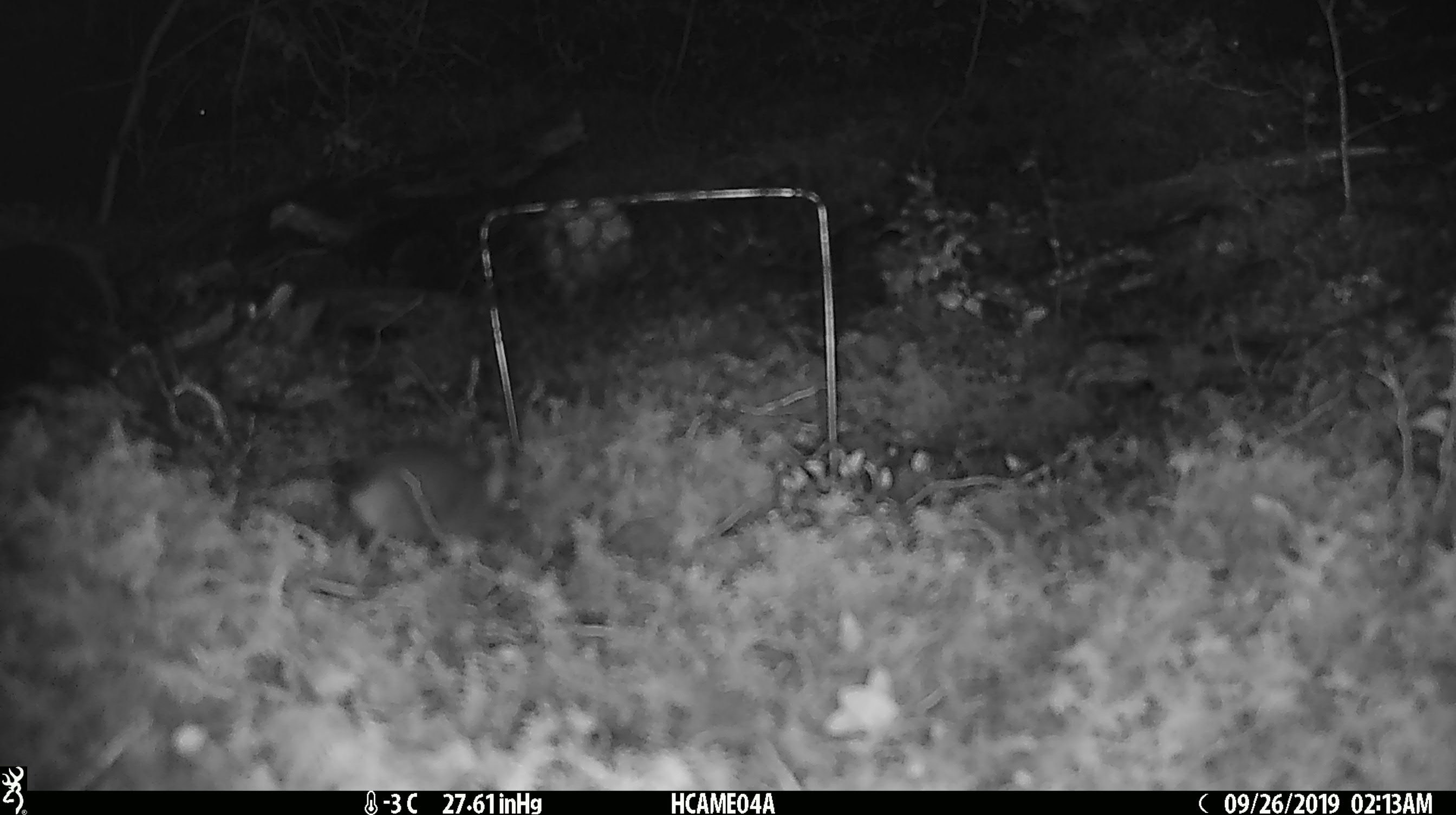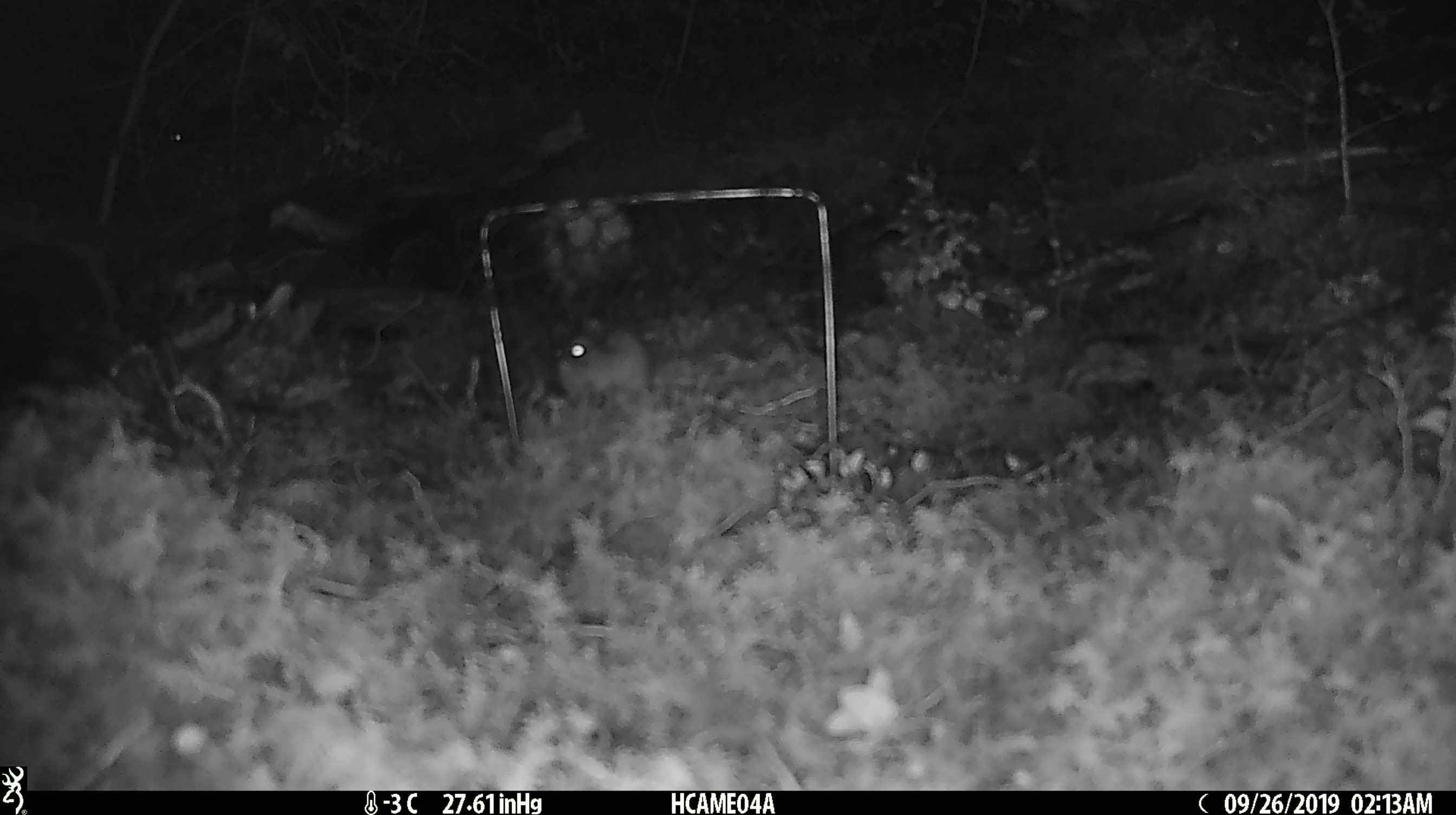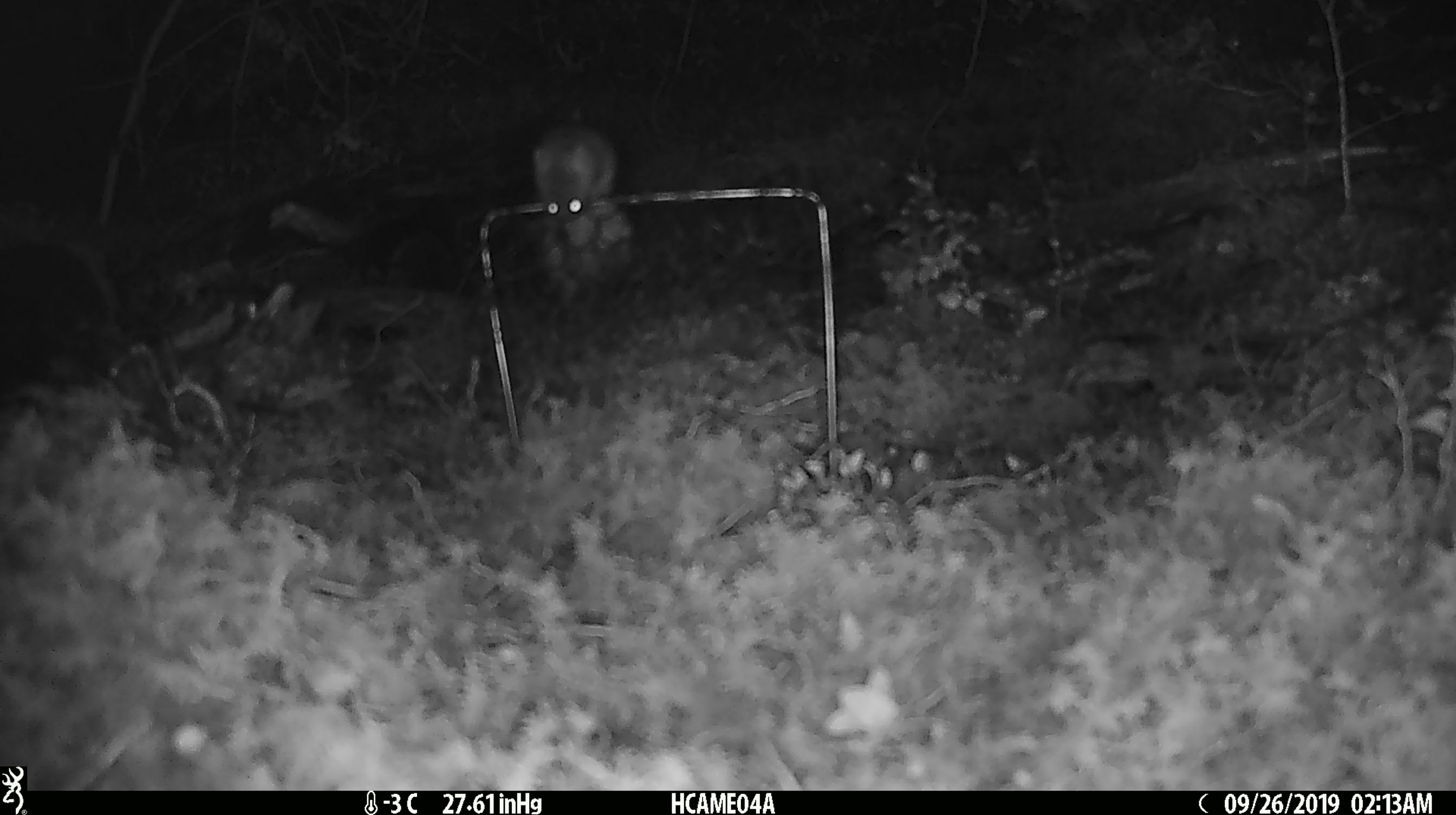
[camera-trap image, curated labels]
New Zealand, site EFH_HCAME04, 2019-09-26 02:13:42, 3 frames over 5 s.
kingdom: Animalia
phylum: Chordata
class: Mammalia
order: Rodentia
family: Muridae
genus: Mus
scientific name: Mus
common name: mouse